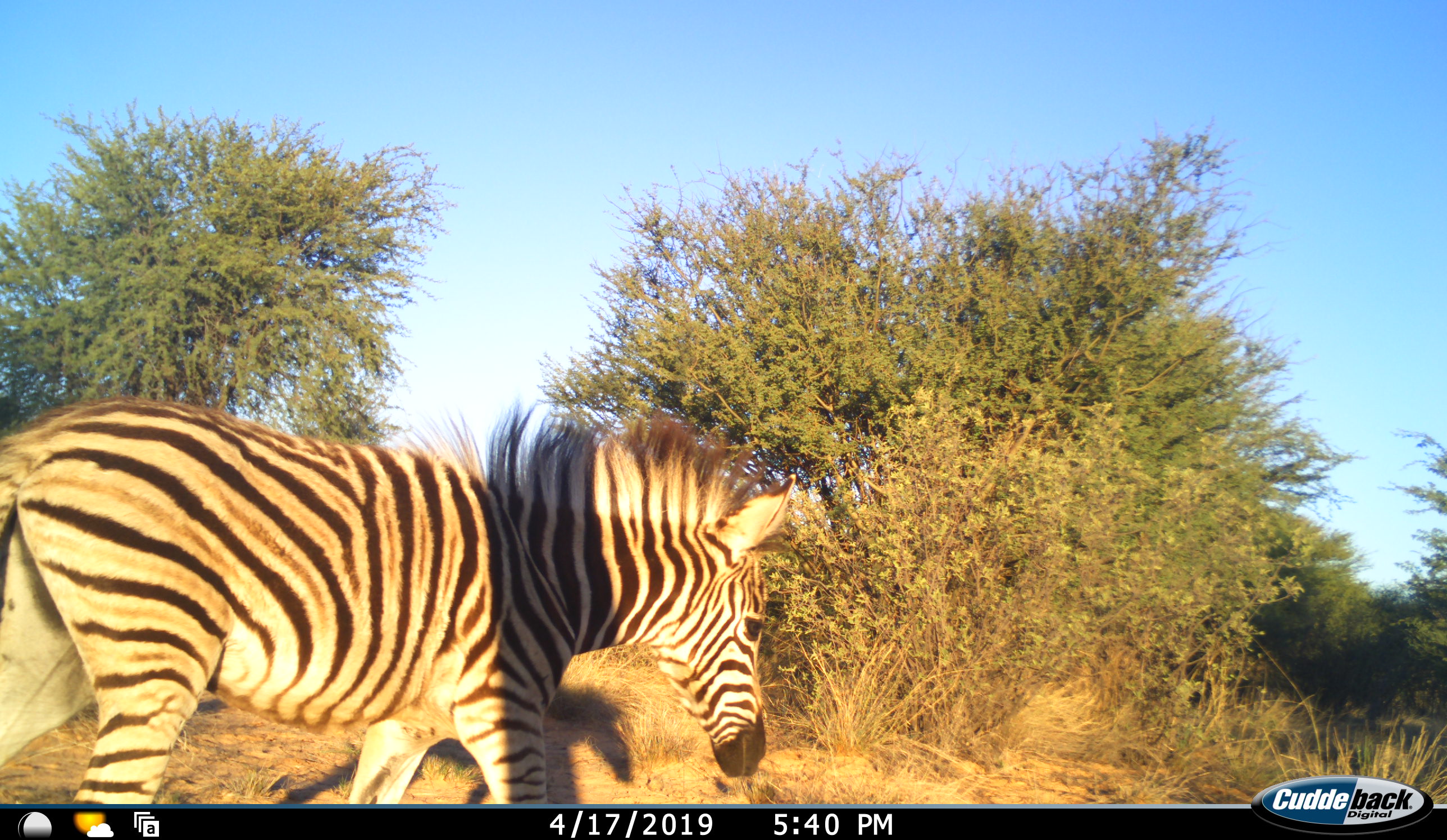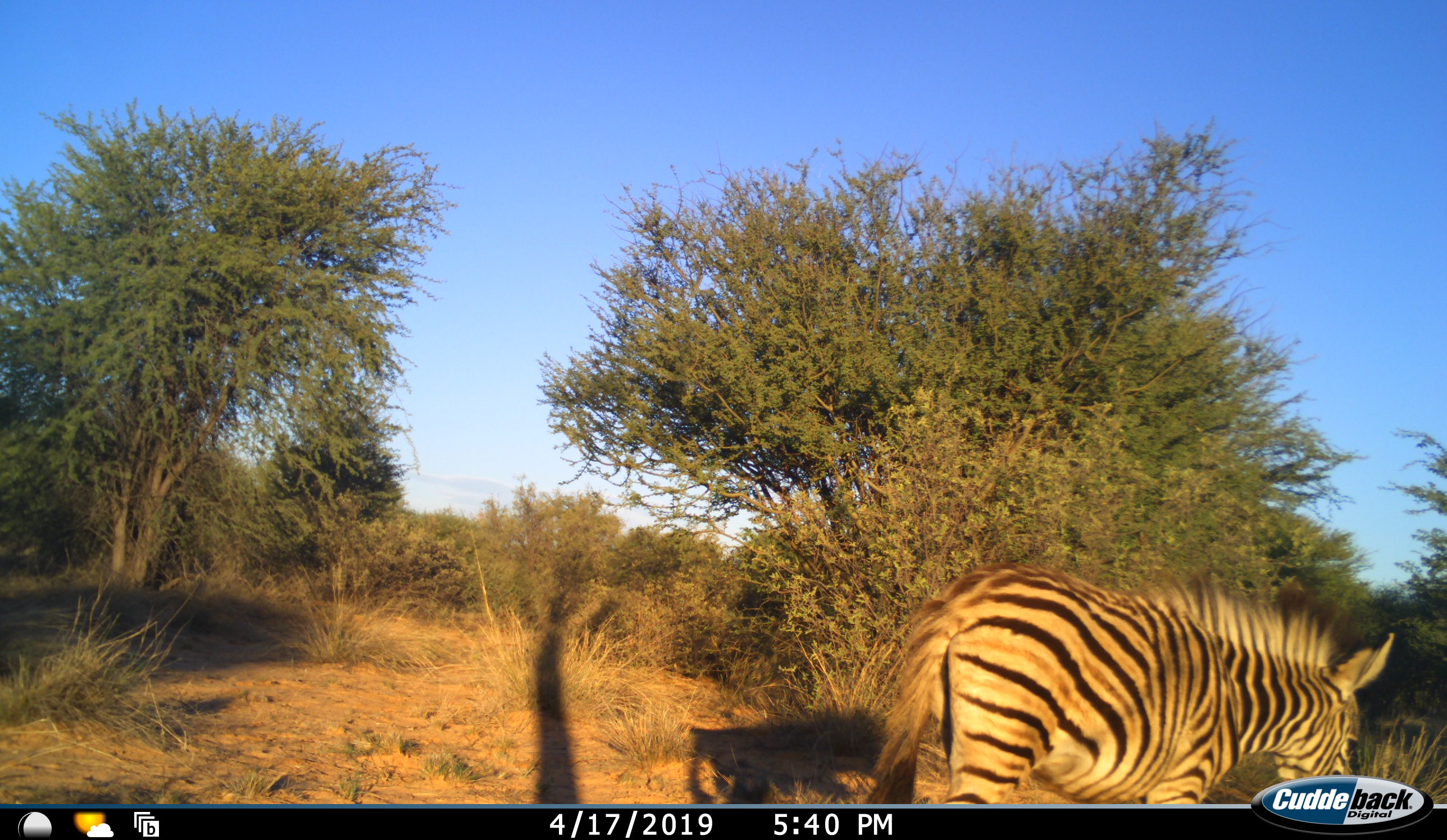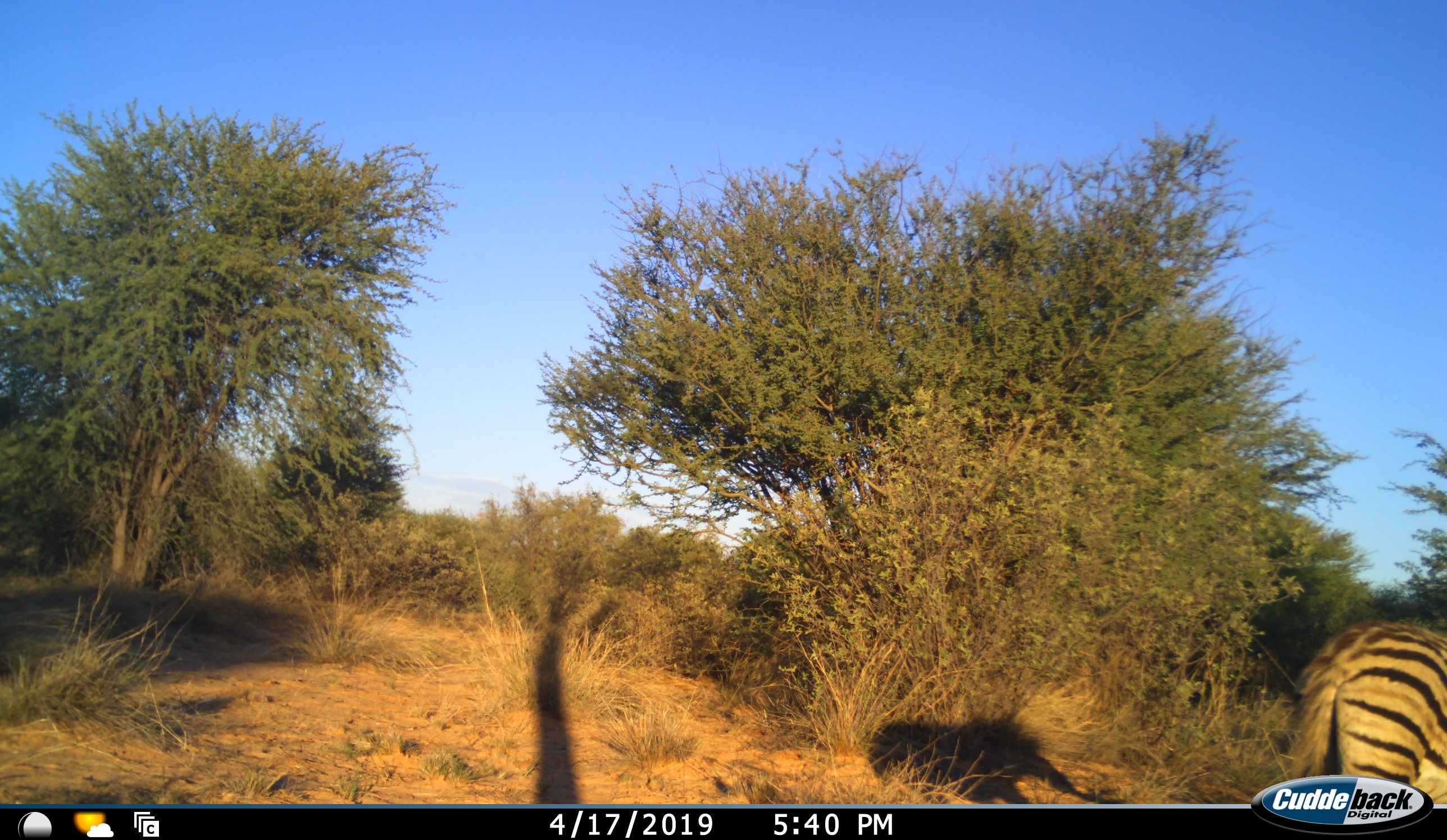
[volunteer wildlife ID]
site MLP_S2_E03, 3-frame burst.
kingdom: Animalia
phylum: Chordata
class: Mammalia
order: Perissodactyla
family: Equidae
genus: Equus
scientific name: Equus quagga burchellii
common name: burchell's zebra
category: zebraburchells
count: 1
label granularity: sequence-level